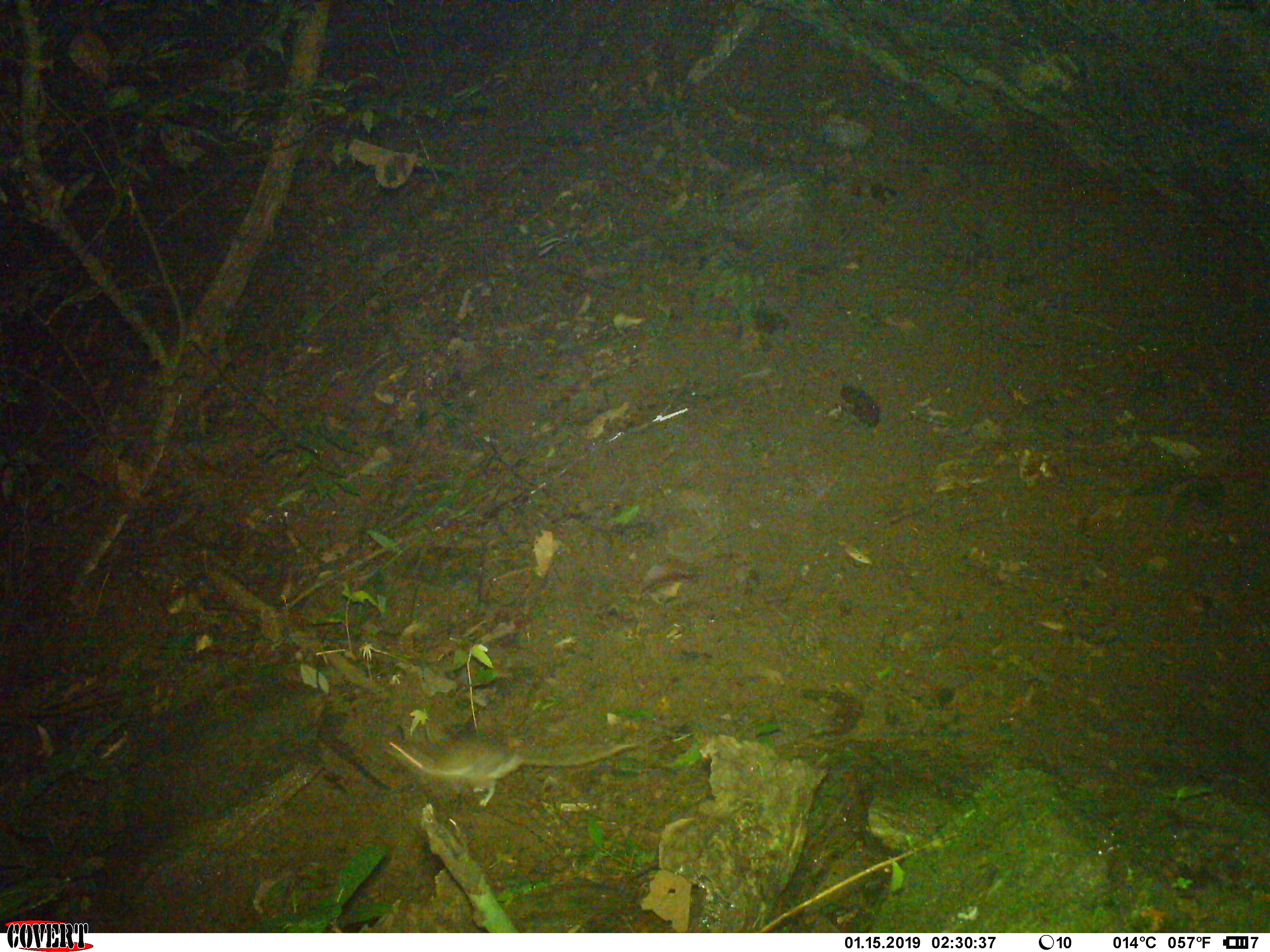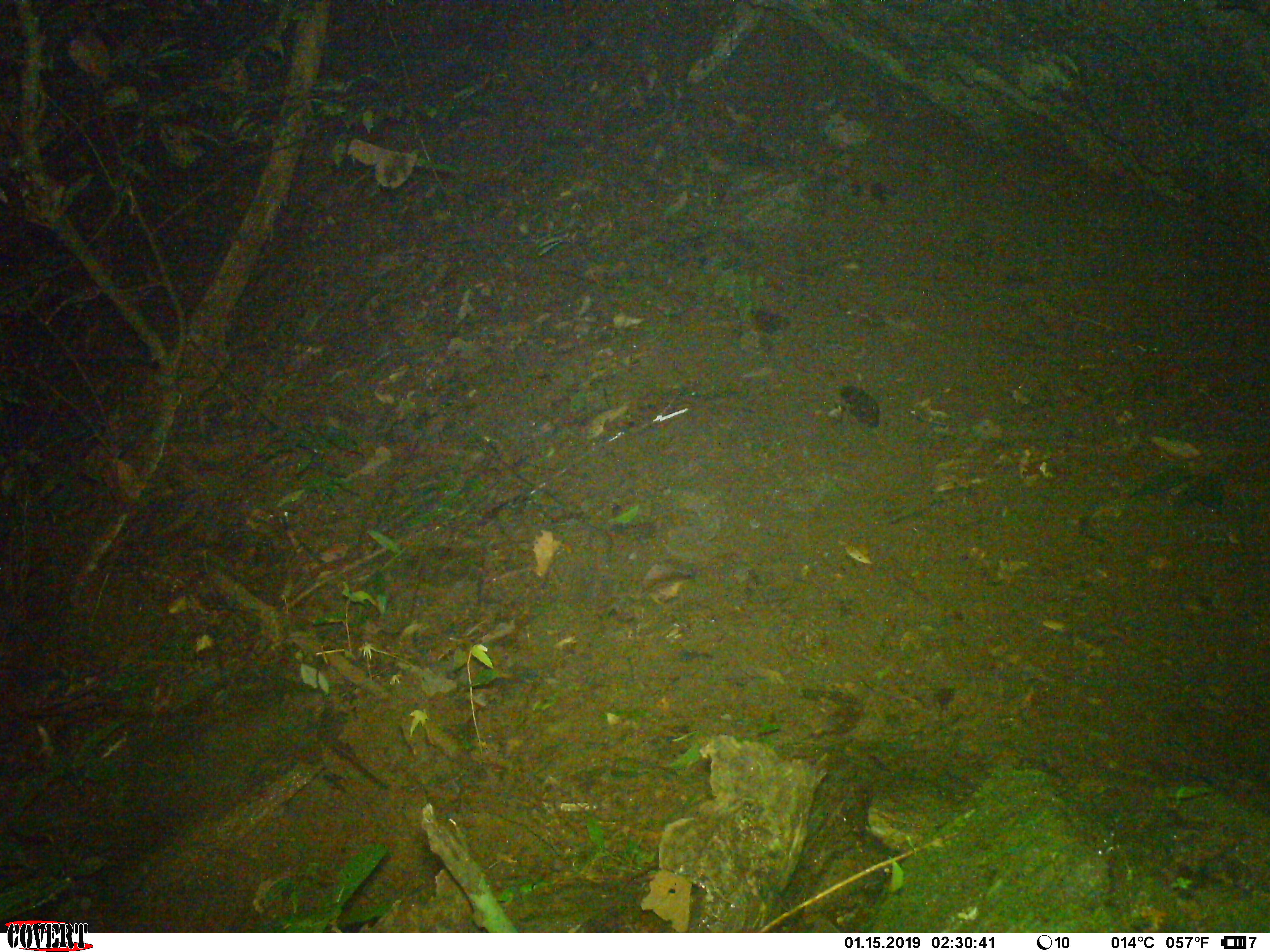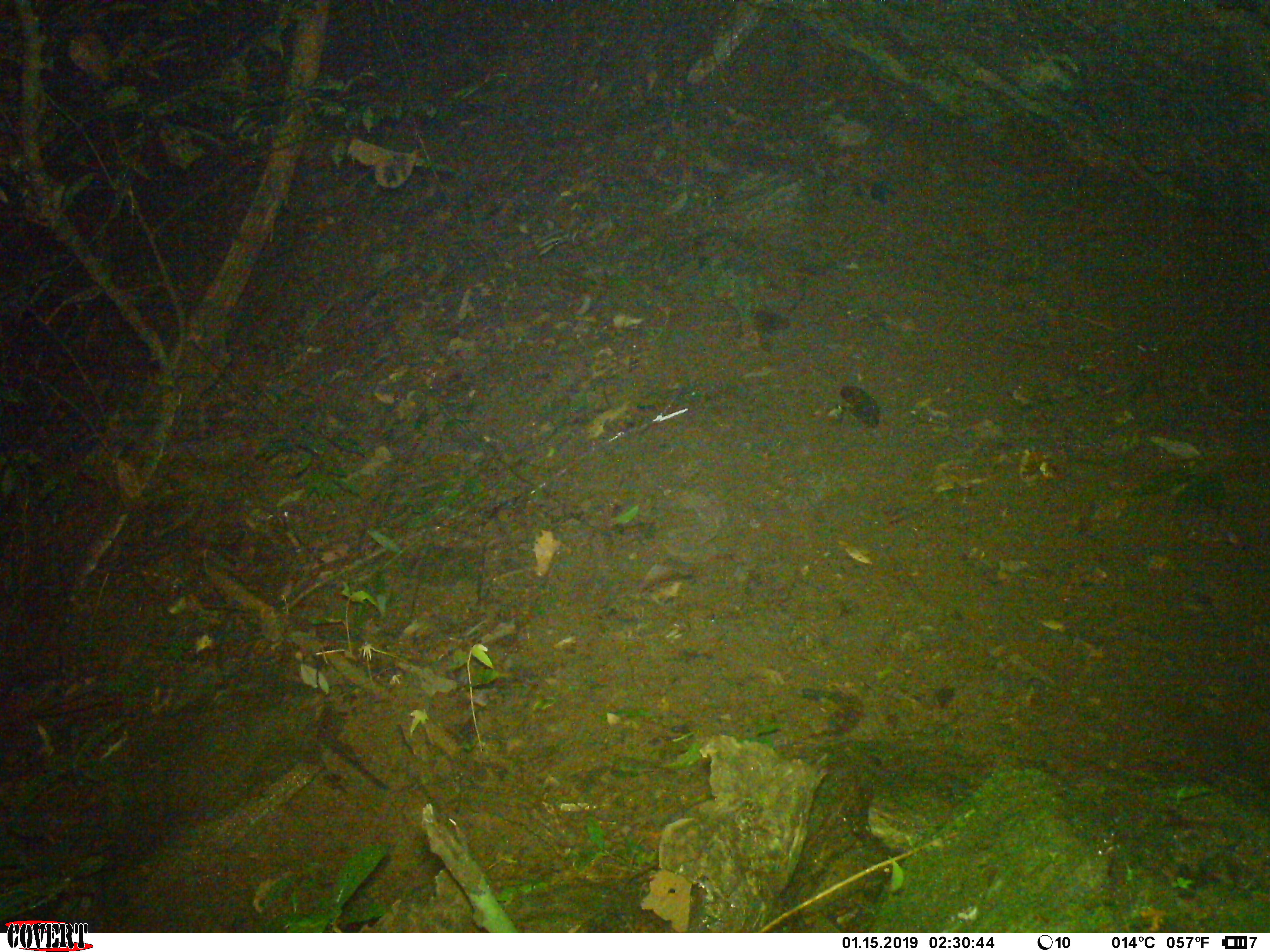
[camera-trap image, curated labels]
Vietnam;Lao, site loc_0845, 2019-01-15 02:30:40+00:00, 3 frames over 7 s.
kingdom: Animalia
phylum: Chordata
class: Mammalia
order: Rodentia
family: Muridae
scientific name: Muridae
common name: old-world mice and rats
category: unidentified murid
Unidentified murid (old-world mice and rats) (Muridae). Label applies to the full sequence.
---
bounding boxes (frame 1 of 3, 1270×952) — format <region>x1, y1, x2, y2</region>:
unidentified murid: <region>381, 739, 637, 806</region>